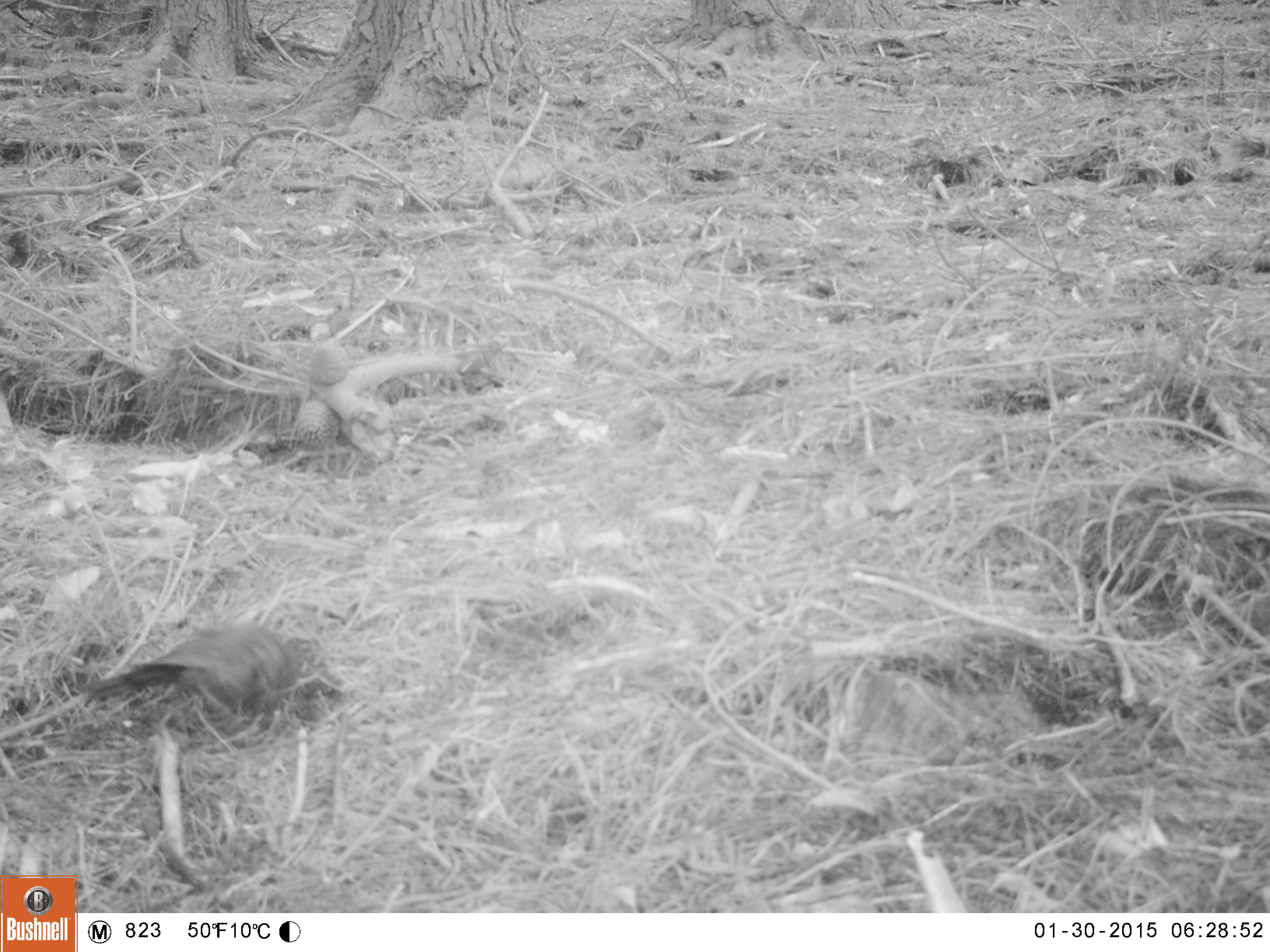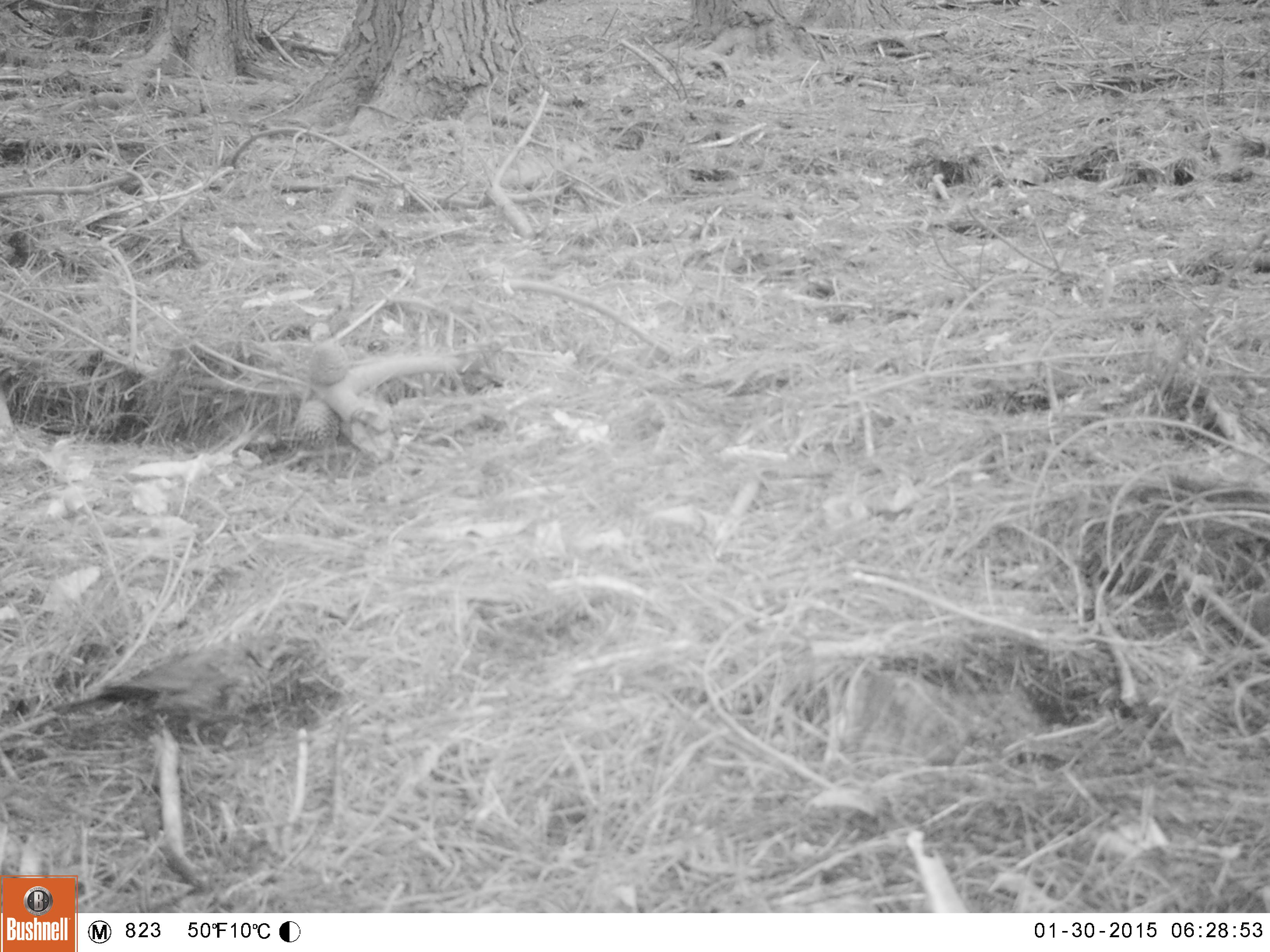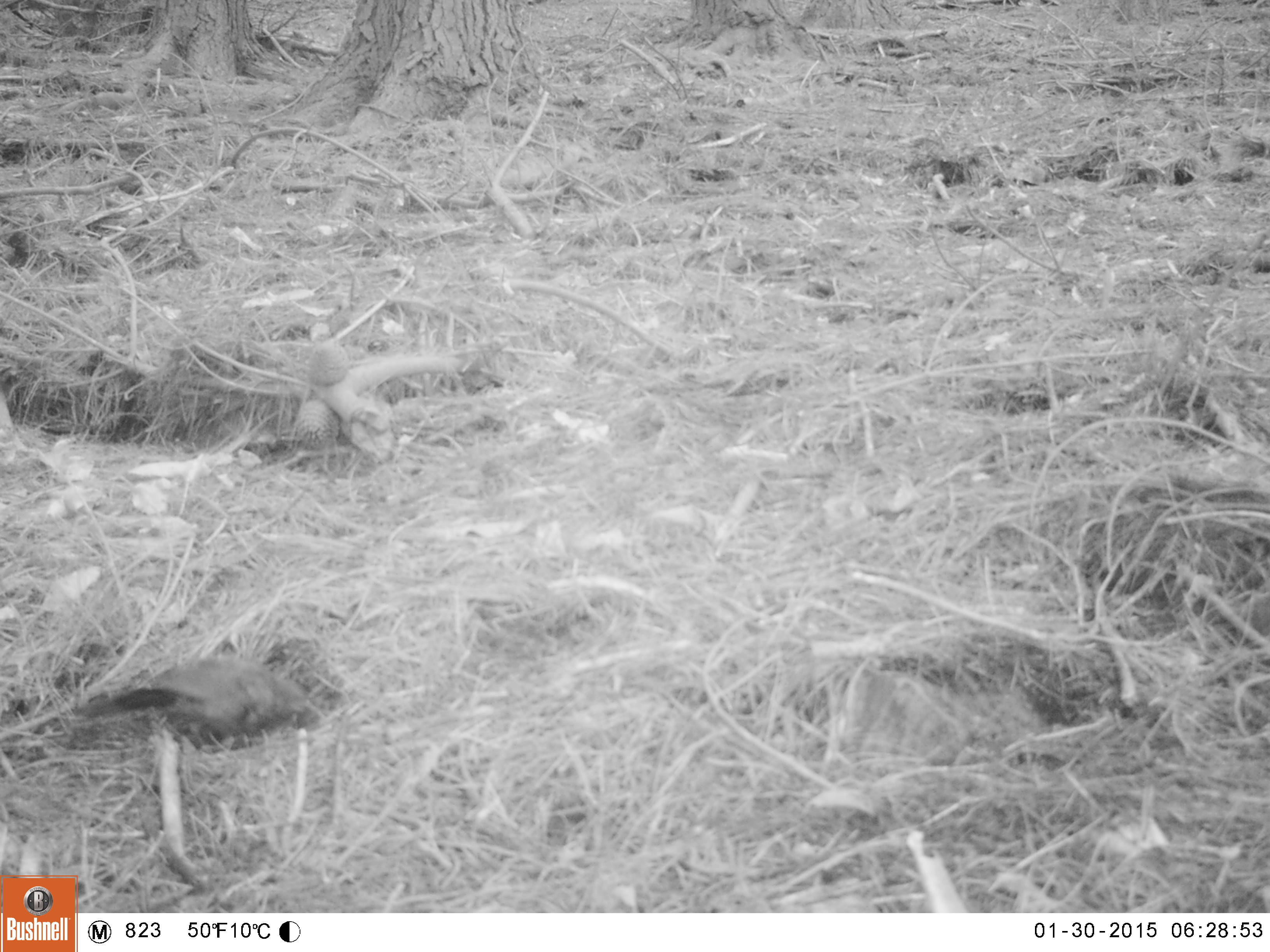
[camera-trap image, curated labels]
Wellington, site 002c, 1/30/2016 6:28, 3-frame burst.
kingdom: Animalia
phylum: Chordata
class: Aves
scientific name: Aves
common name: bird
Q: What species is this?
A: Bird (Aves).